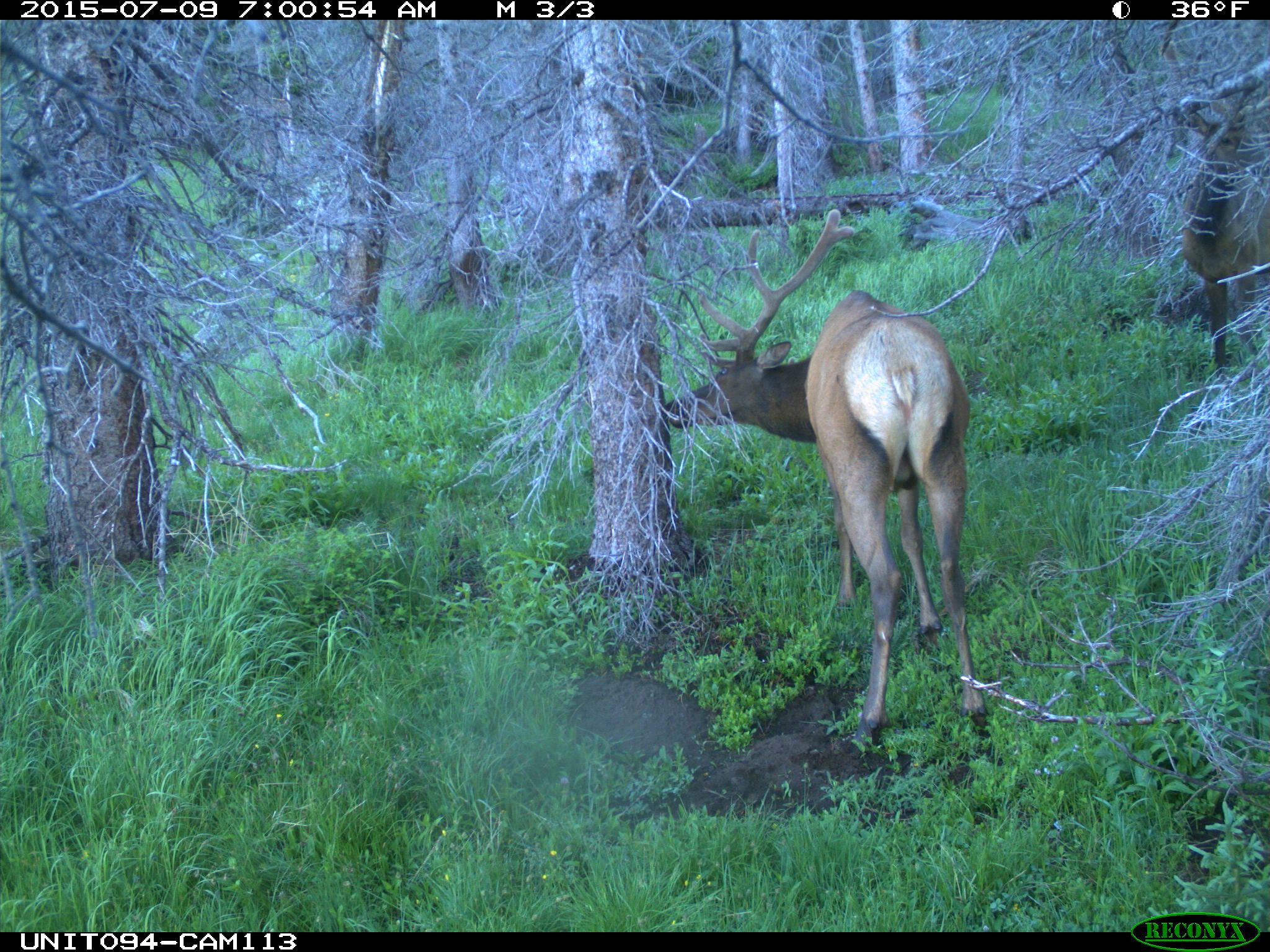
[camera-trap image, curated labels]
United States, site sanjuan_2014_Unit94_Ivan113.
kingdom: Animalia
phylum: Chordata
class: Mammalia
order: Artiodactyla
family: Cervidae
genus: Cervus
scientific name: Cervus elaphus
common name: red deer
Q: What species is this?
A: Cervus elaphus (red deer).